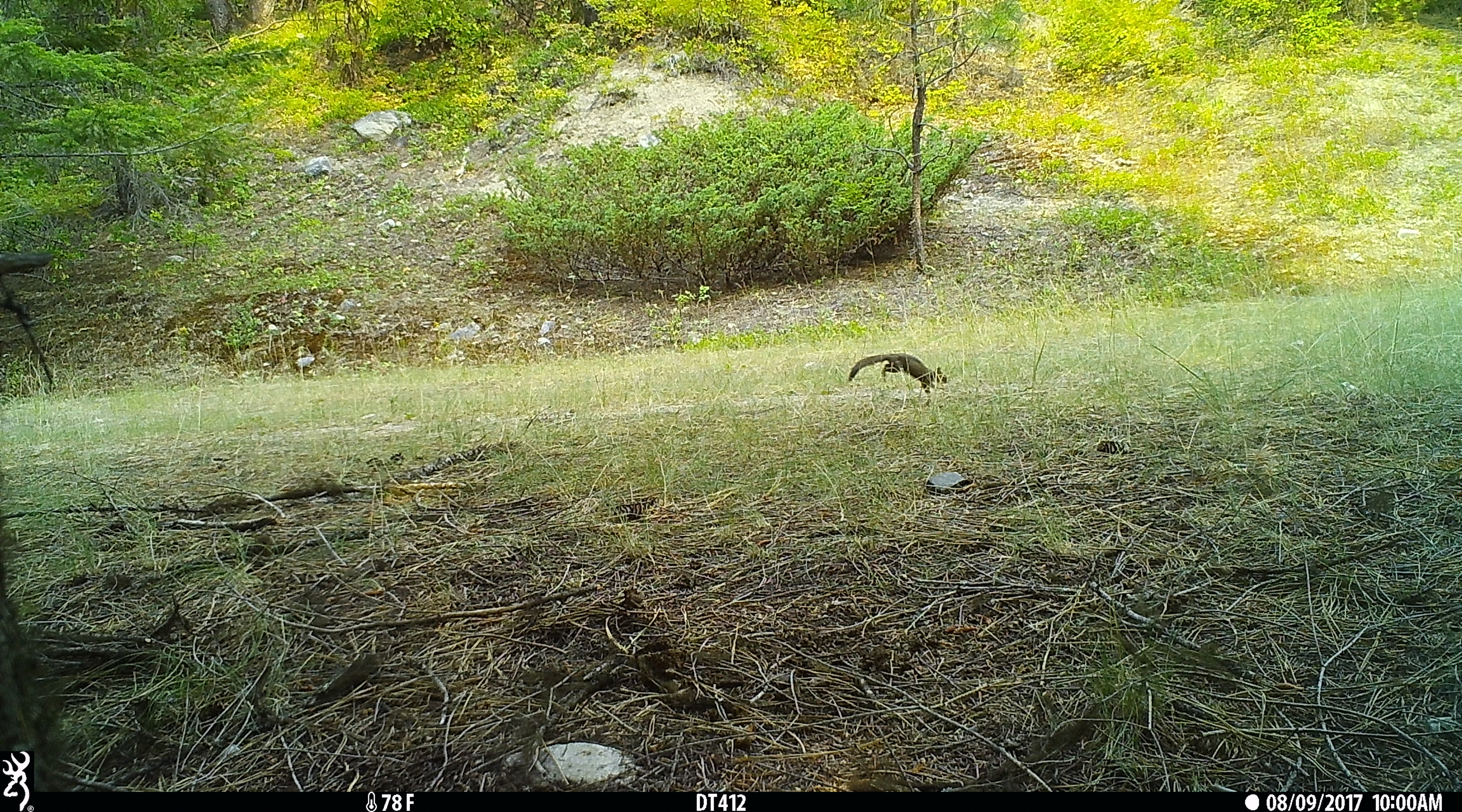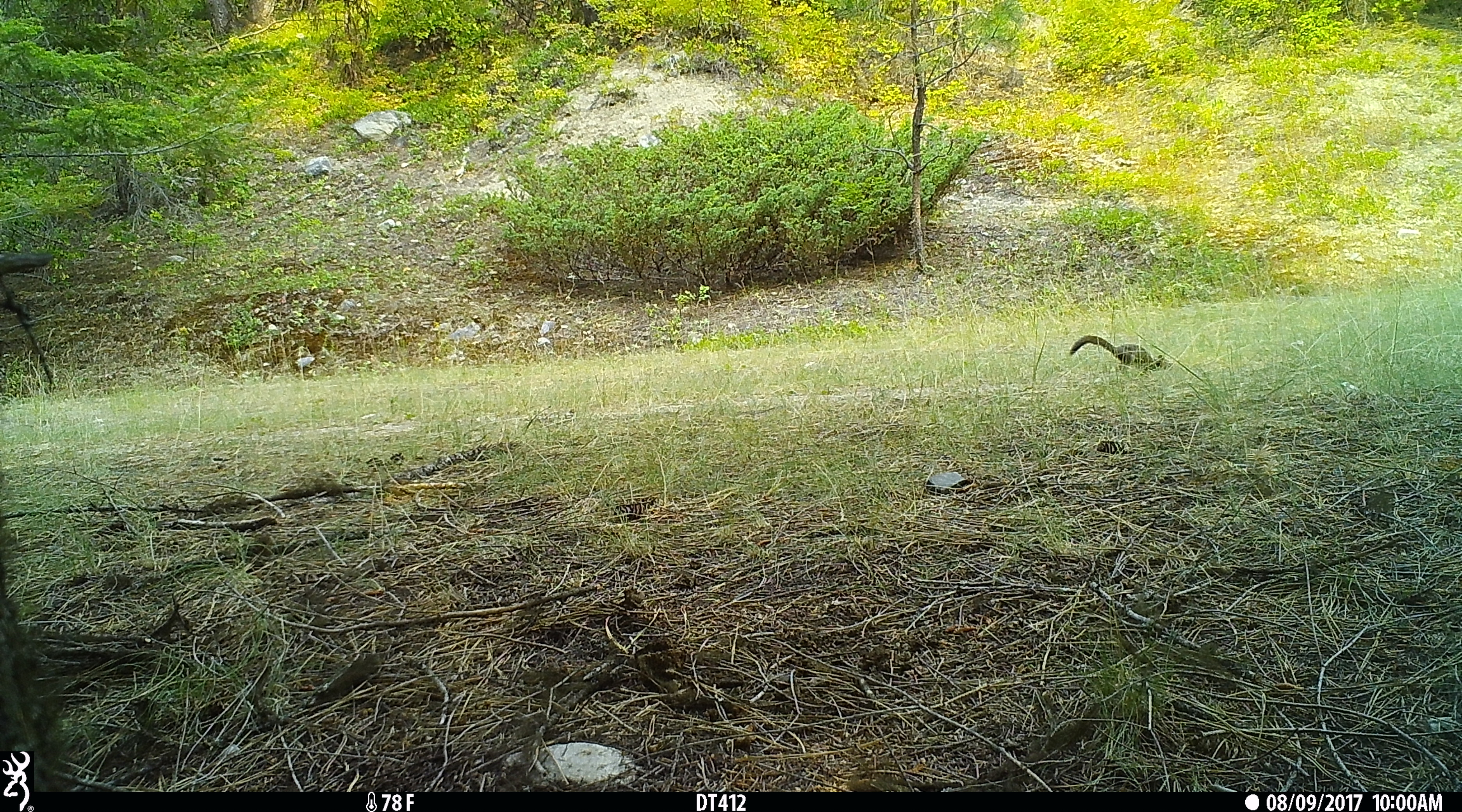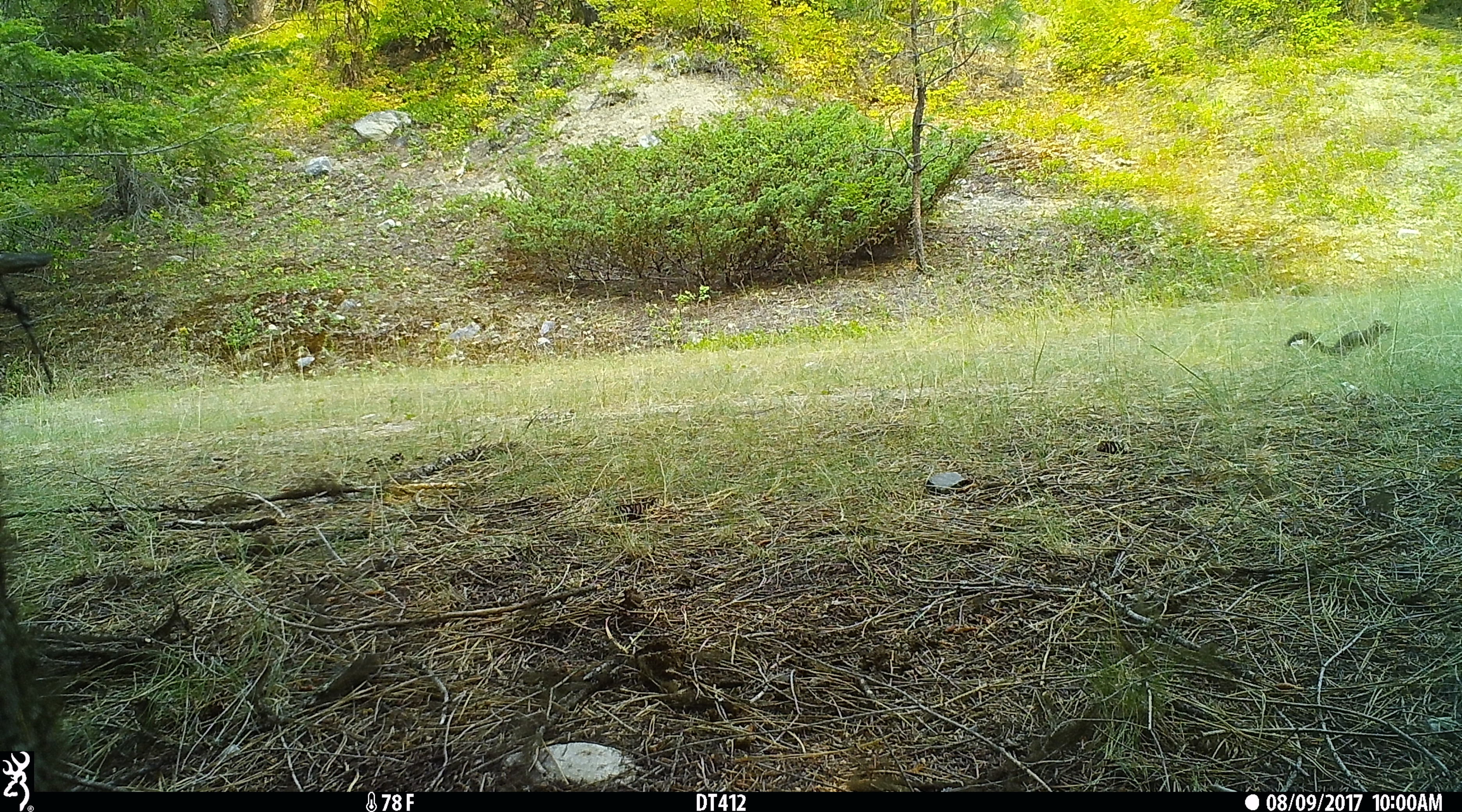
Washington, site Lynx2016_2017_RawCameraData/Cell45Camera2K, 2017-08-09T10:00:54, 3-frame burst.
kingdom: Animalia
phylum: Chordata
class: Mammalia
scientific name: Mammalia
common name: small mammal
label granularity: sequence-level